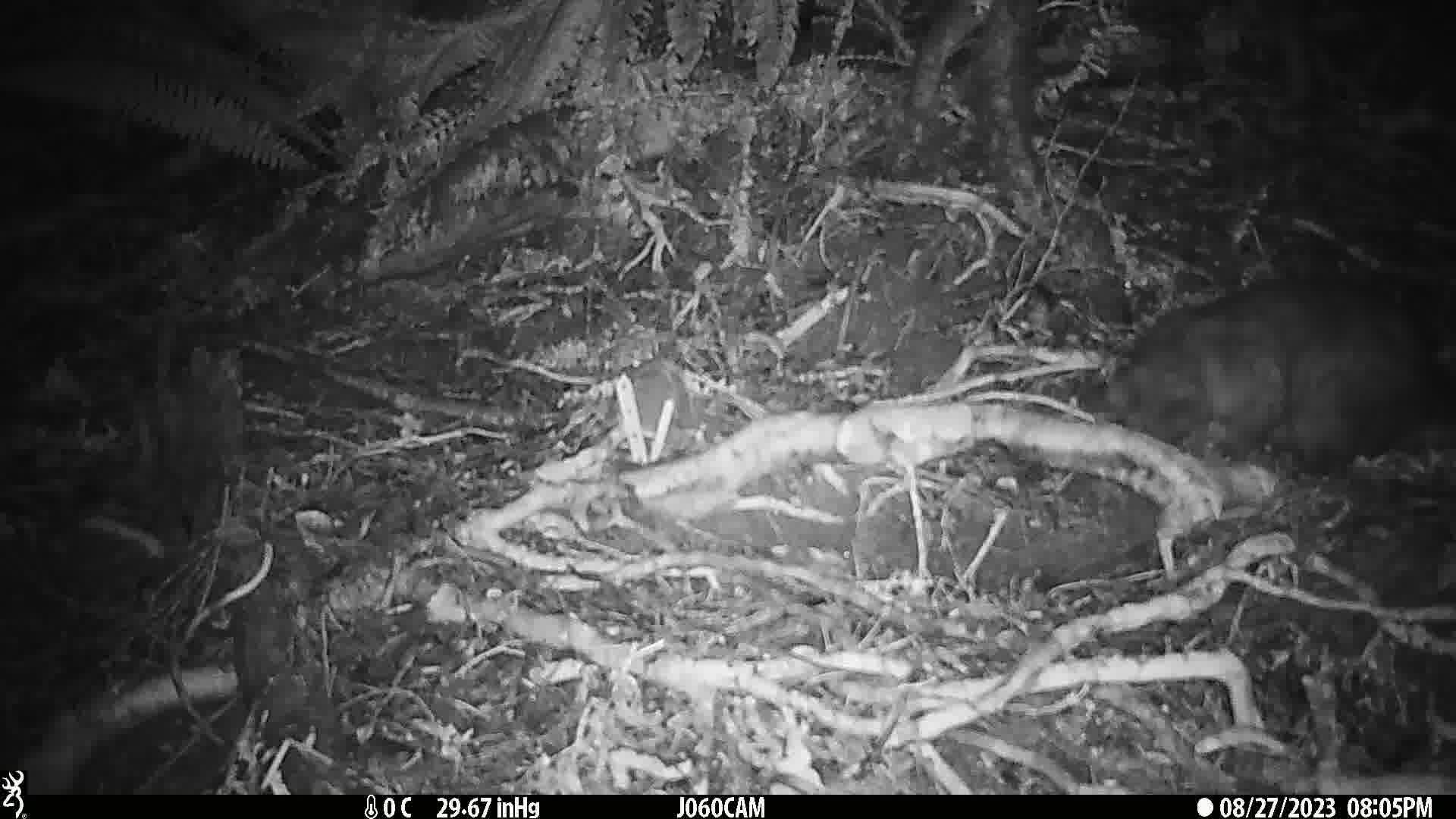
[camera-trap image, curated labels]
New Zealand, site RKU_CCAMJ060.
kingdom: Animalia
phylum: Chordata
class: Mammalia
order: Diprotodontia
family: Phalangeridae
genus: Trichosurus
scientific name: Trichosurus vulpecula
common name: common brushtail possum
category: possum